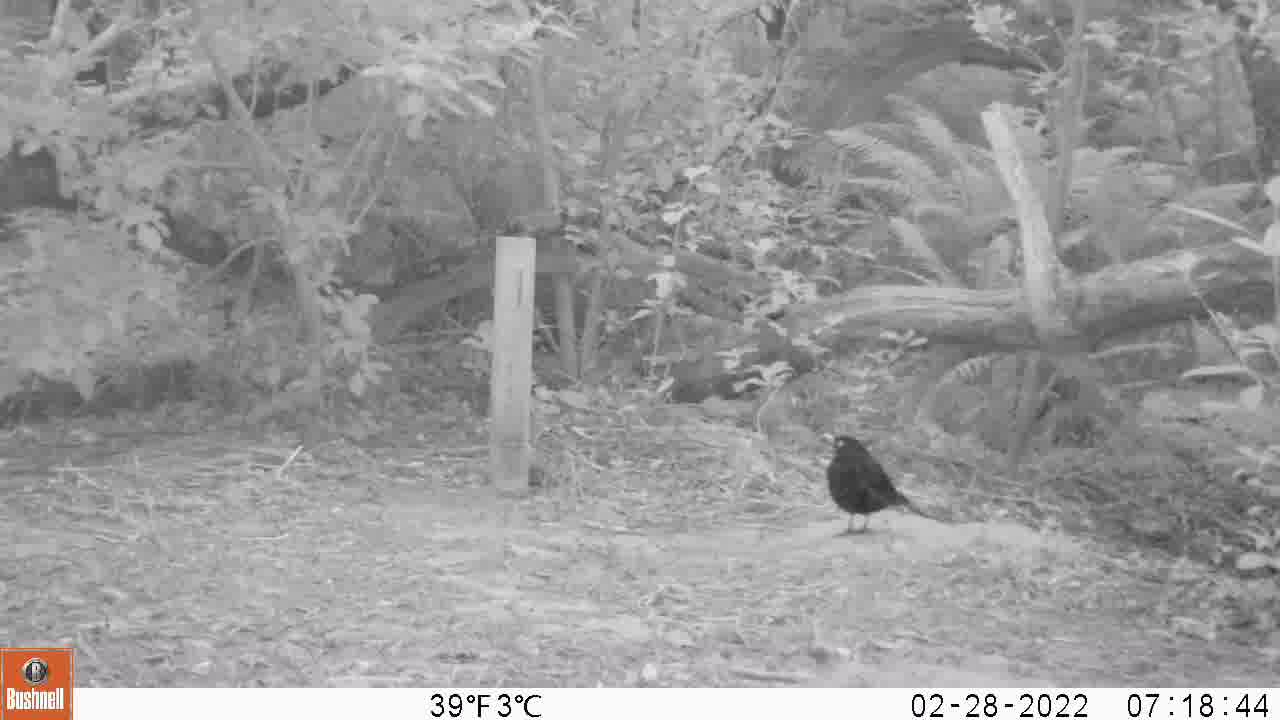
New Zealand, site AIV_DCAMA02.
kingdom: Animalia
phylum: Chordata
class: Aves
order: Passeriformes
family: Turdidae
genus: Turdus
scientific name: Turdus merula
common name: eurasian blackbird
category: blackbird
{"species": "blackbird (eurasian blackbird) (Turdus merula)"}